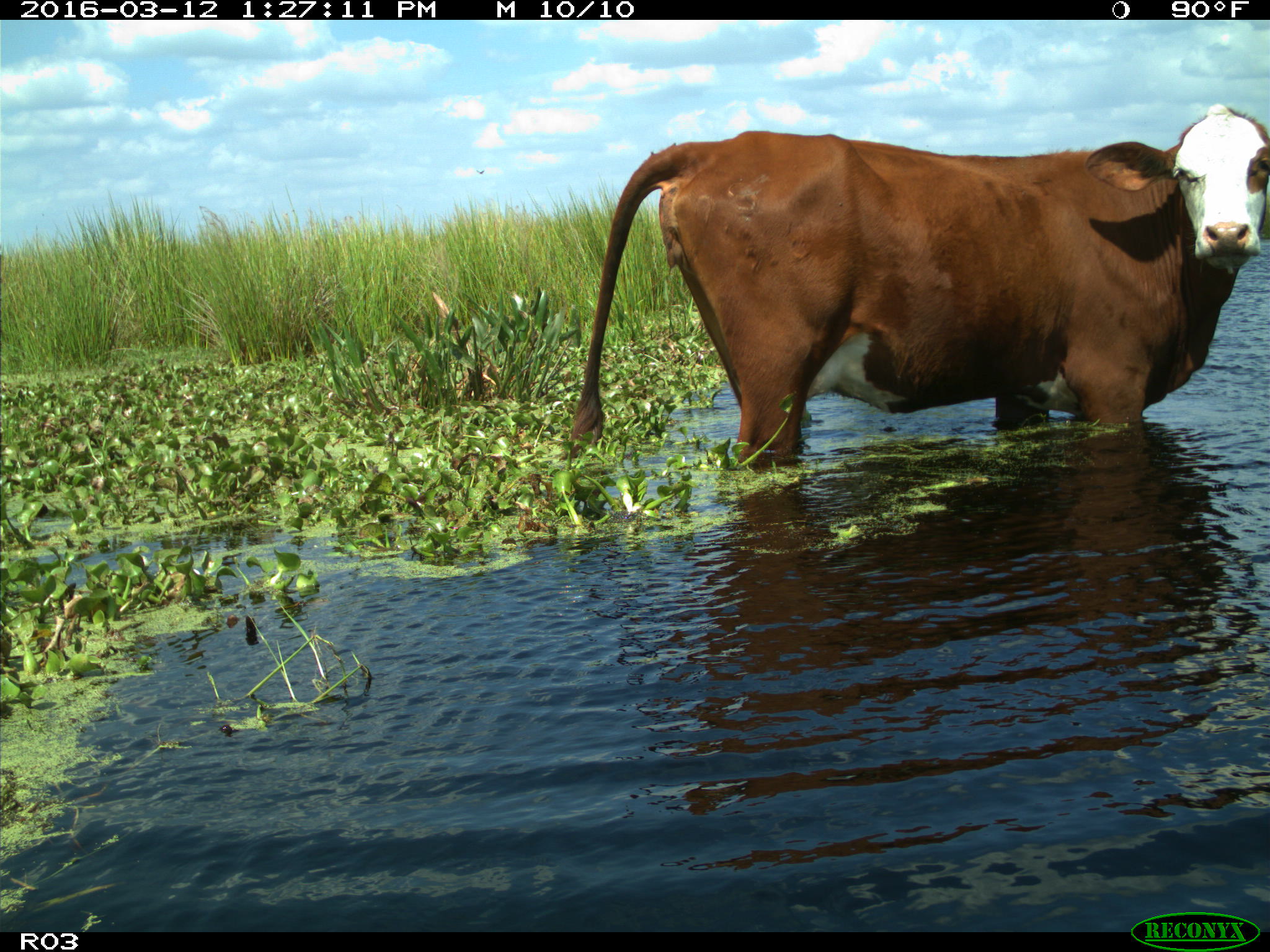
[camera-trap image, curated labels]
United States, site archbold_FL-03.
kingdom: Animalia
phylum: Chordata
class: Mammalia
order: Artiodactyla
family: Bovidae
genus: Bos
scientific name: Bos taurus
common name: domestic cow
Bos taurus (domestic cow).